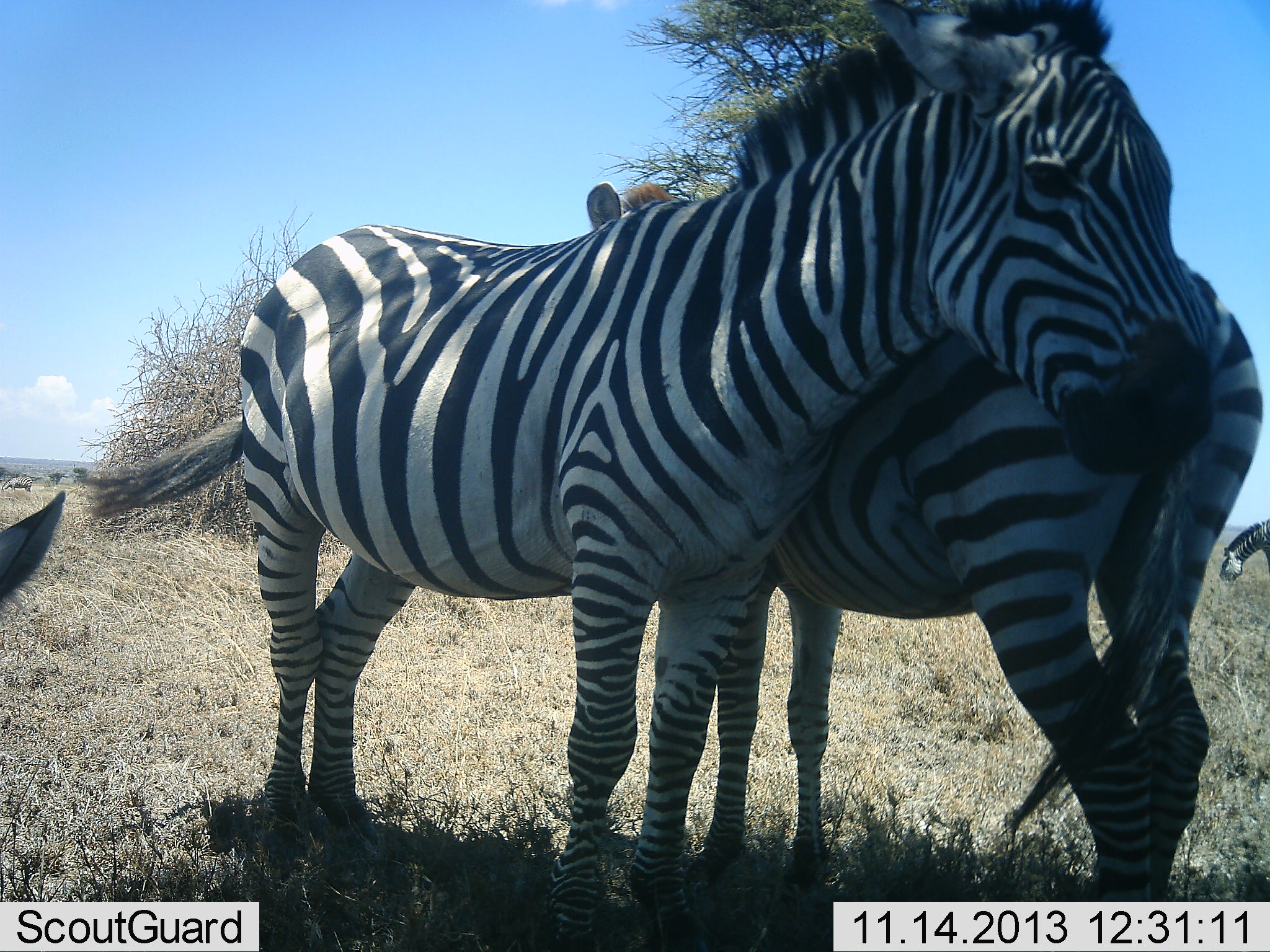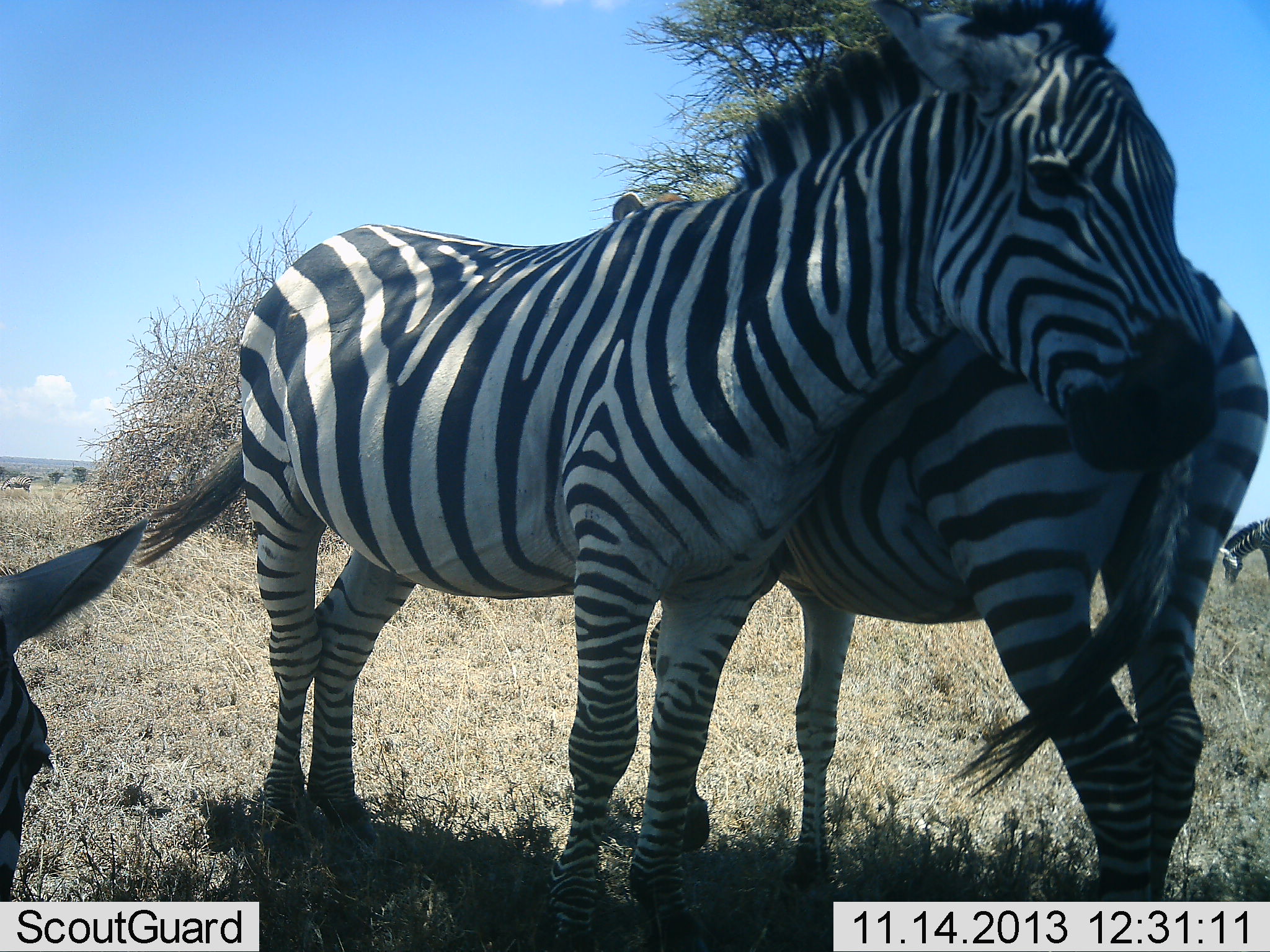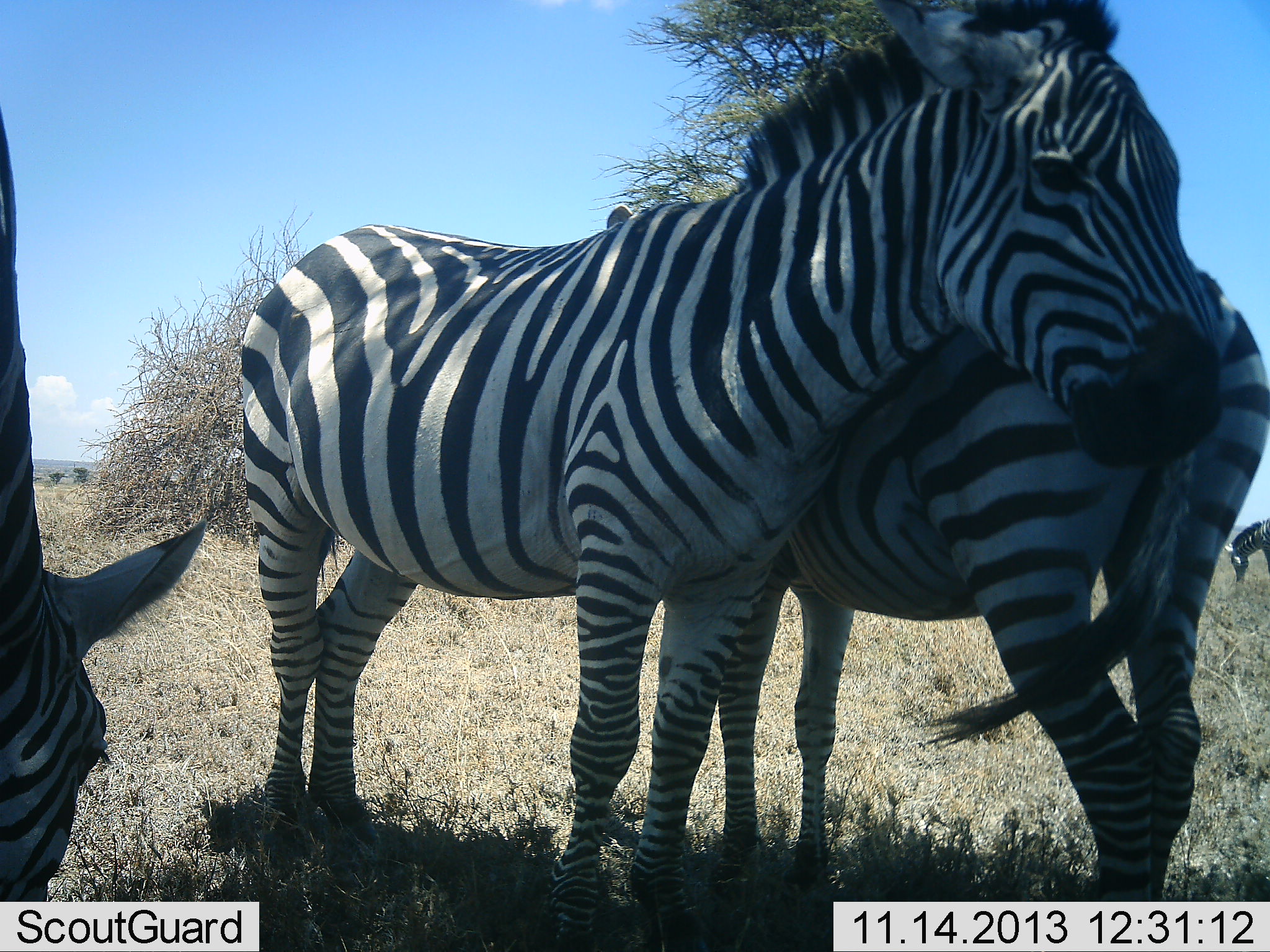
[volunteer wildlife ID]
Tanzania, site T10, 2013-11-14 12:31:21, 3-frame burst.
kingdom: Animalia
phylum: Chordata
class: Mammalia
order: Perissodactyla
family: Equidae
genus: Equus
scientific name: Equus quagga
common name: plains zebra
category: zebra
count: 4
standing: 79%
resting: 0%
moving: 11%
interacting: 53%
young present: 0%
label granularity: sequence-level